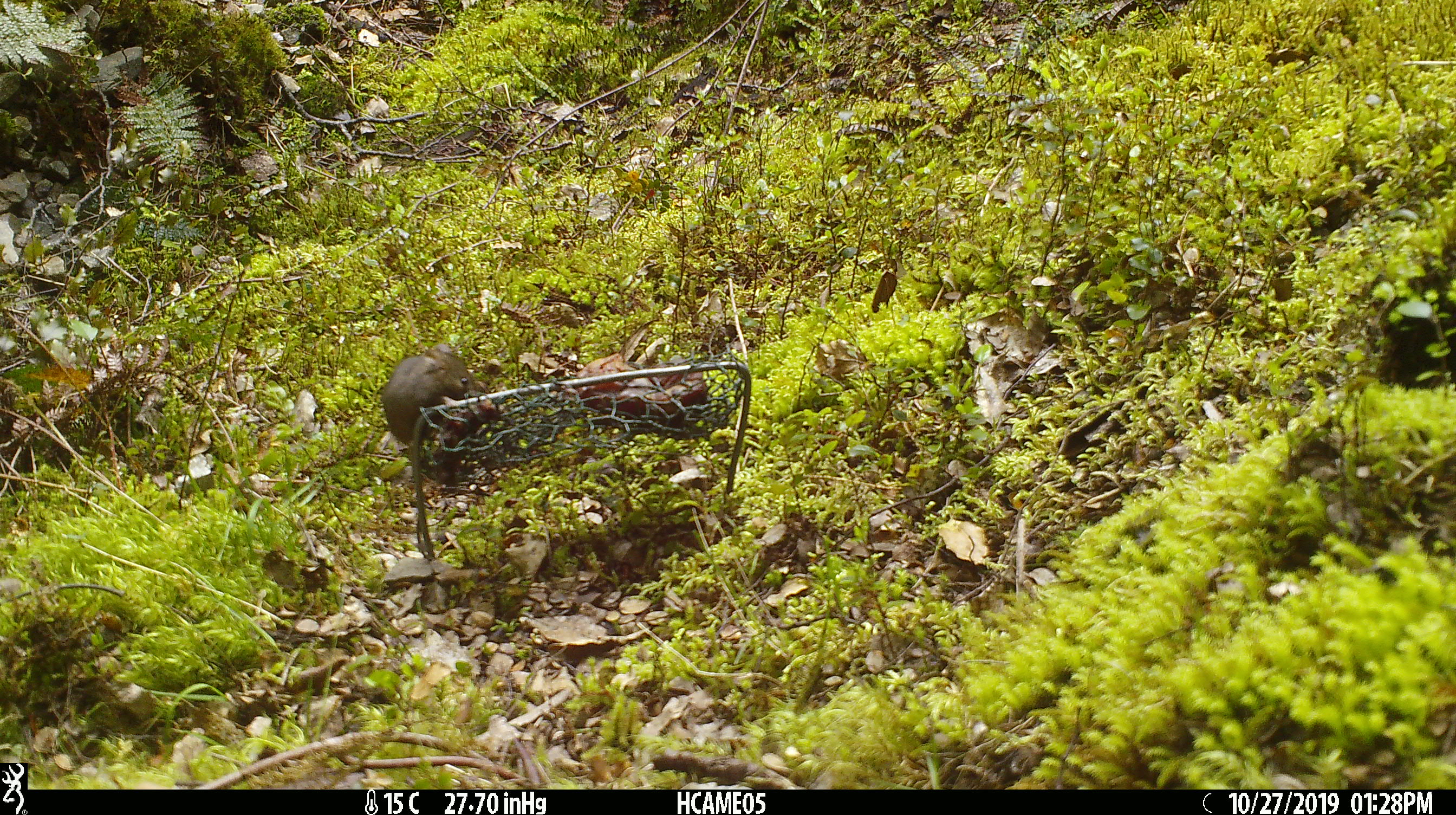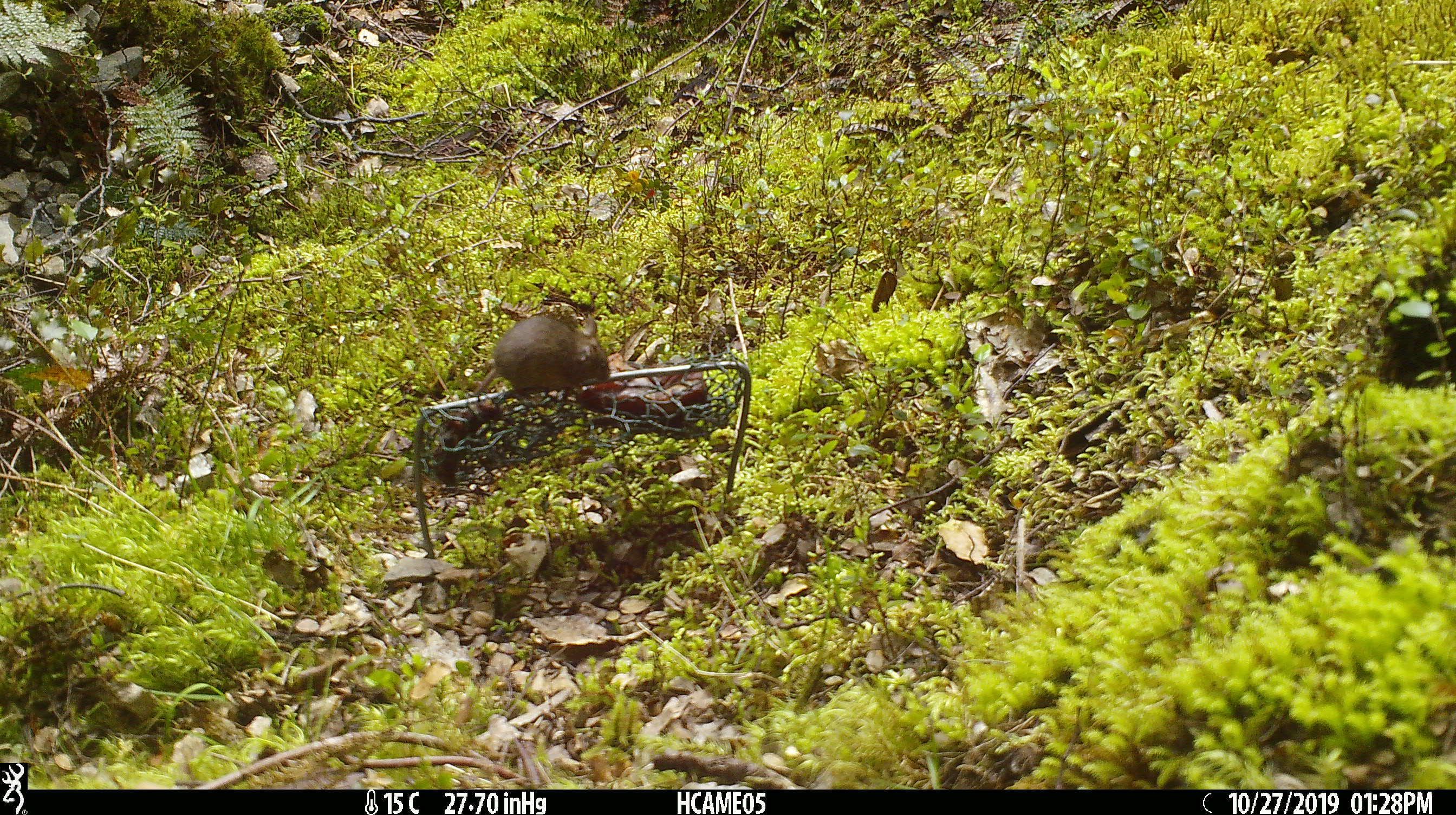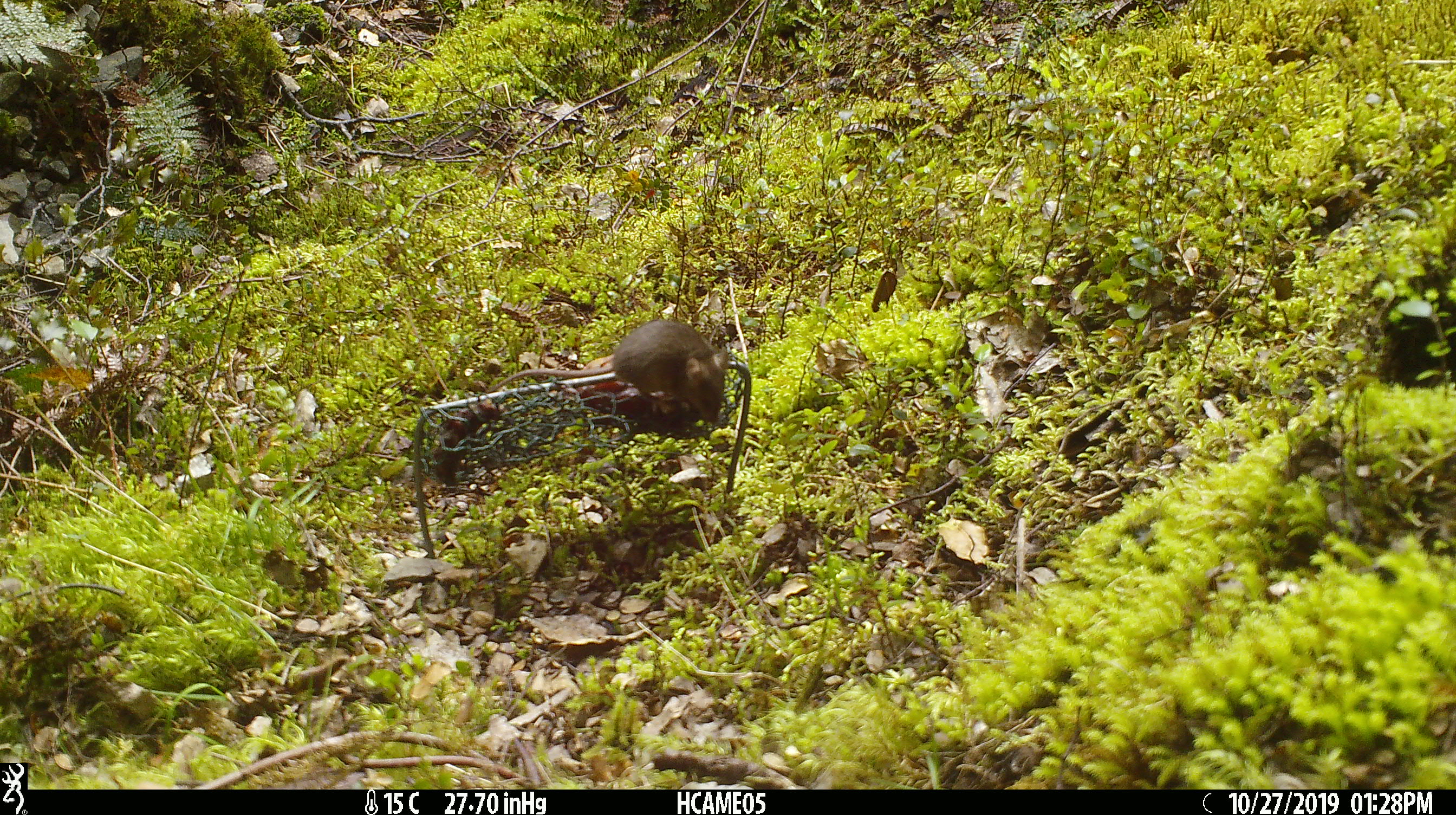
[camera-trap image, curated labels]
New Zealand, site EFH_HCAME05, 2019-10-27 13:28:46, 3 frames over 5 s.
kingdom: Animalia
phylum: Chordata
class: Mammalia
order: Rodentia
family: Muridae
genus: Mus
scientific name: Mus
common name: mouse